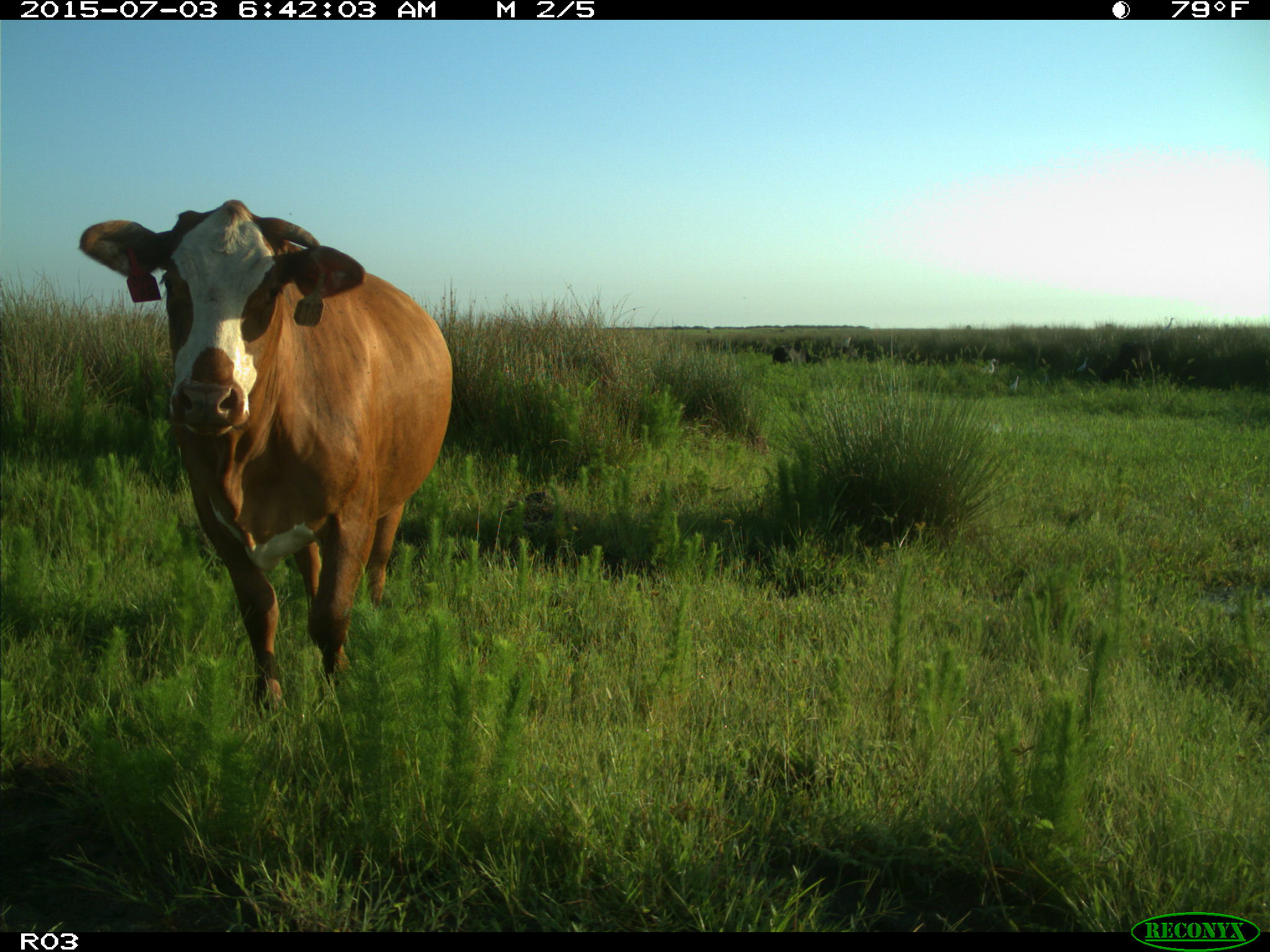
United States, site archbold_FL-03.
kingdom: Animalia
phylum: Chordata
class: Mammalia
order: Artiodactyla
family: Bovidae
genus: Bos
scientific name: Bos taurus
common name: domestic cow